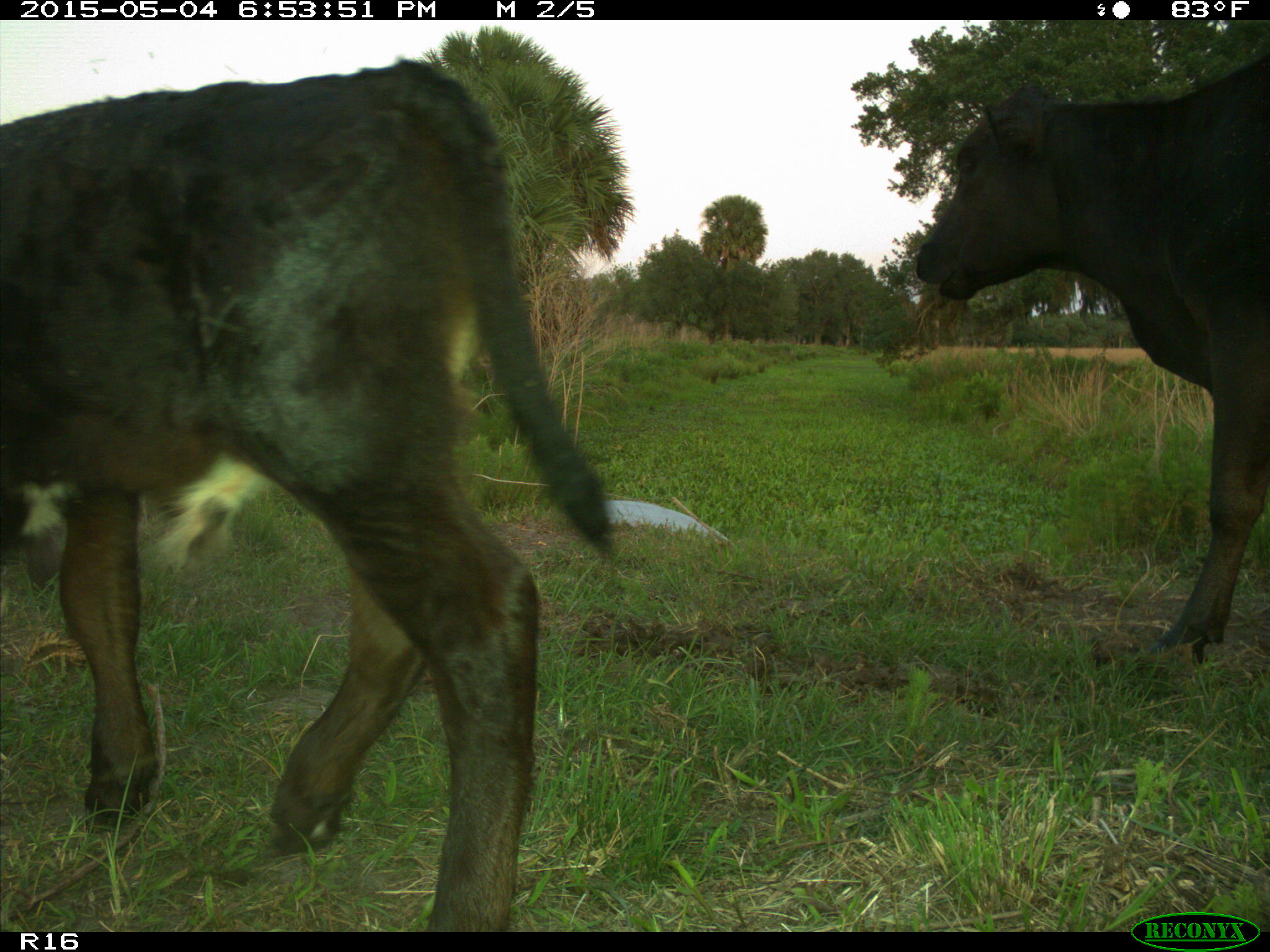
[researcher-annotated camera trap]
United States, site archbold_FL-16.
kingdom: Animalia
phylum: Chordata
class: Mammalia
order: Artiodactyla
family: Bovidae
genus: Bos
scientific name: Bos taurus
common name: domestic cow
Bos taurus (domestic cow).